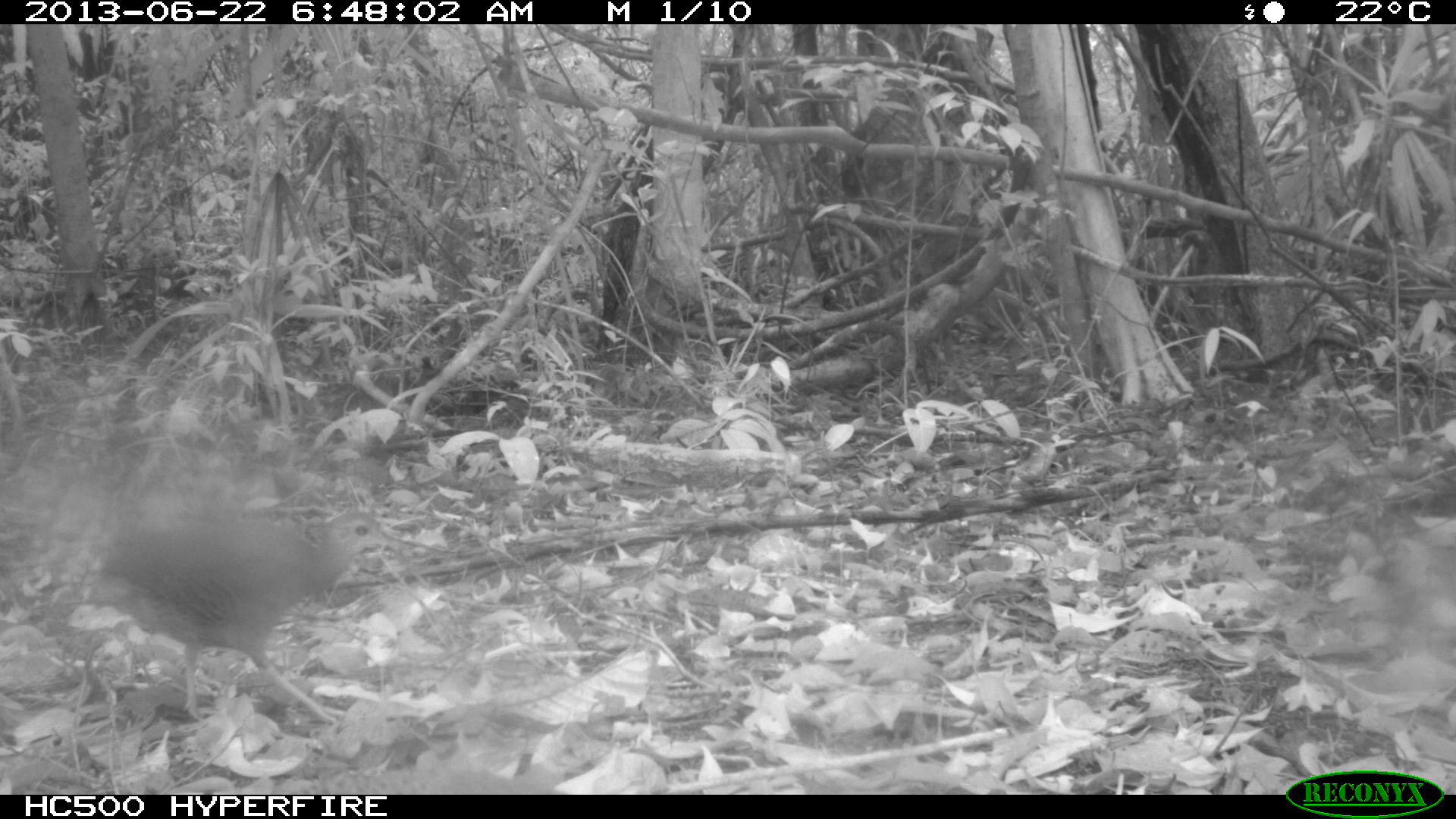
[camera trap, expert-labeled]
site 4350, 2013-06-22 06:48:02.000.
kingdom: Animalia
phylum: Chordata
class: Aves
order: Tinamiformes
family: Tinamidae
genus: Tinamus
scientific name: Tinamus major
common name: great tinamou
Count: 2.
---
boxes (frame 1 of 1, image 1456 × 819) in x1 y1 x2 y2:
tinamus major: 87 494 400 723